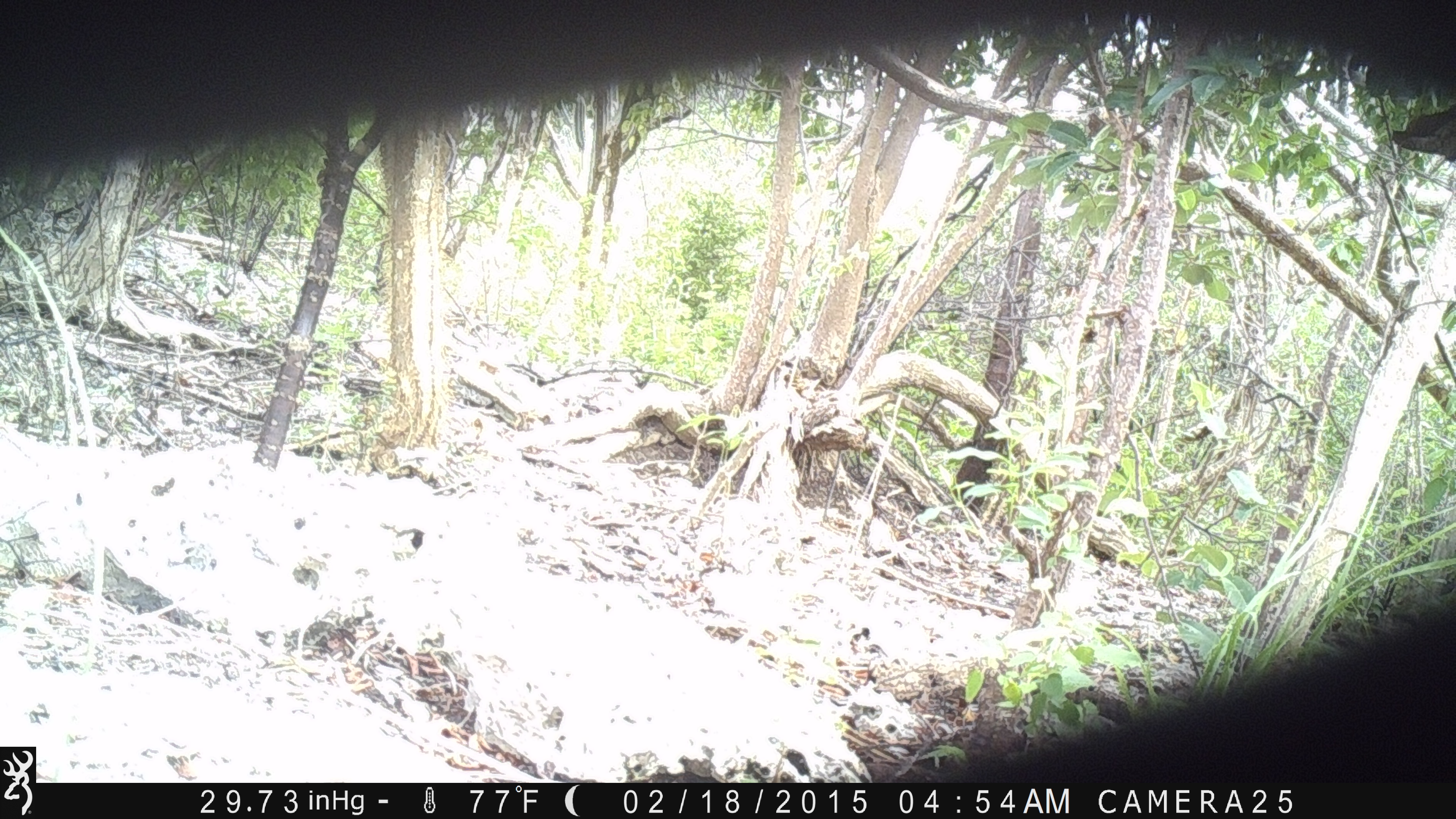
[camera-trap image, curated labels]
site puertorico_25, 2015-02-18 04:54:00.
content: unidentified animal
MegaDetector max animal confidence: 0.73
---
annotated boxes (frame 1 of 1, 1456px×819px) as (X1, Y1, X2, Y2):
unknown: (5, 0, 1456, 232); (821, 571, 1456, 800)